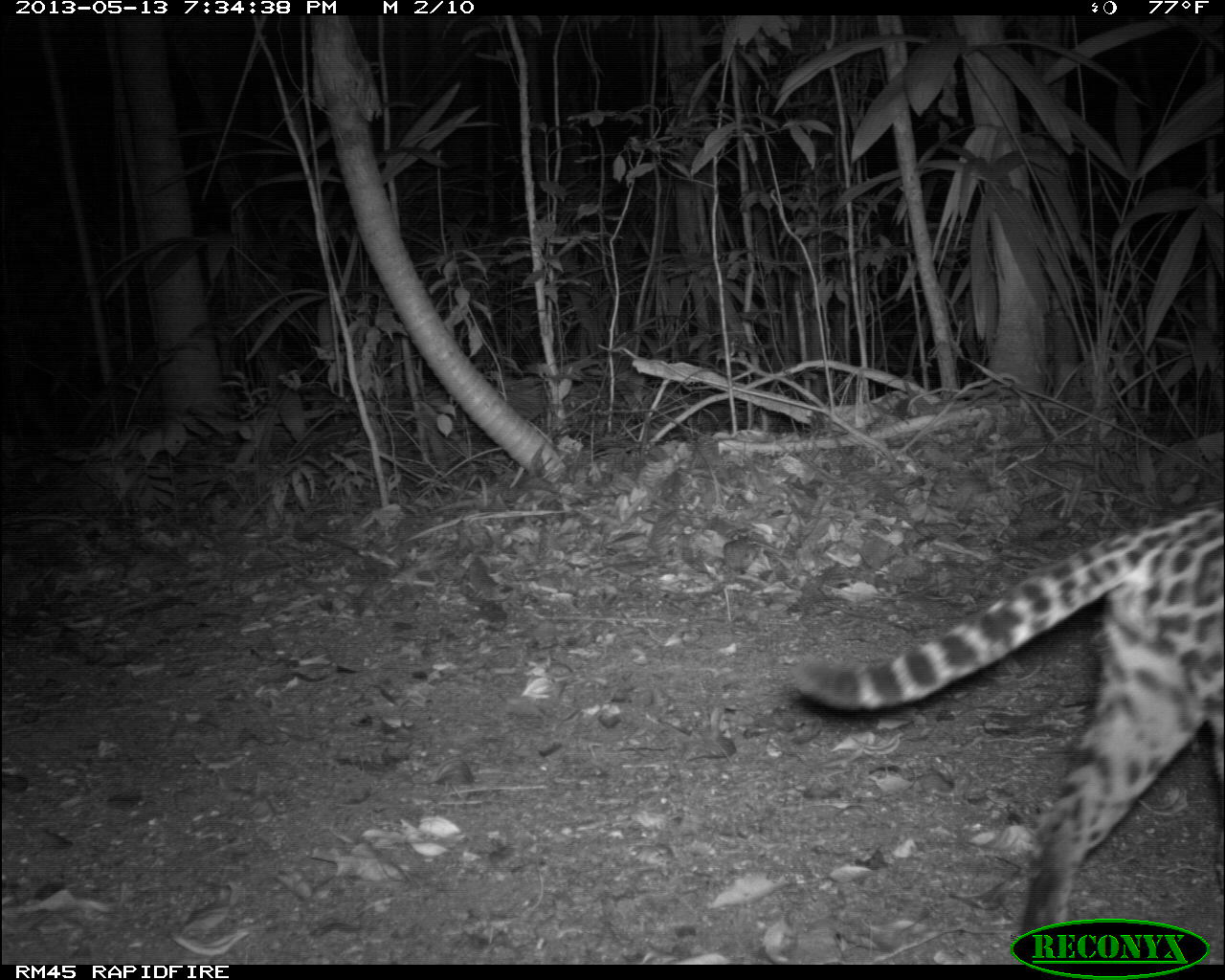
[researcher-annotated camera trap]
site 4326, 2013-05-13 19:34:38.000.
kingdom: Animalia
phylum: Chordata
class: Mammalia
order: Carnivora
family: Felidae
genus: Leopardus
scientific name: Leopardus pardalis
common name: ocelot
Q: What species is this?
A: Leopardus pardalis (ocelot).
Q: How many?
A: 1.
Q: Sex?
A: Female.